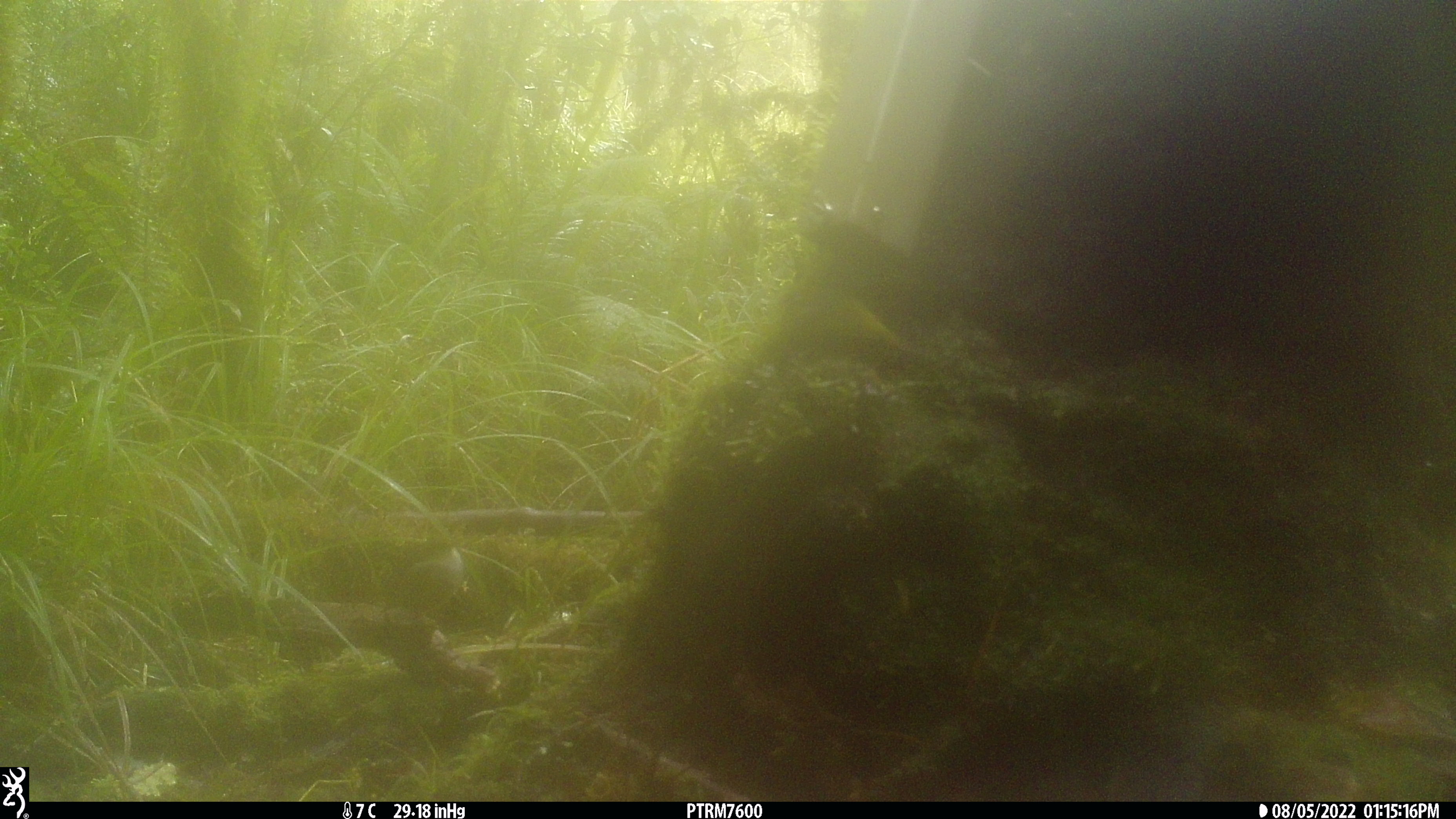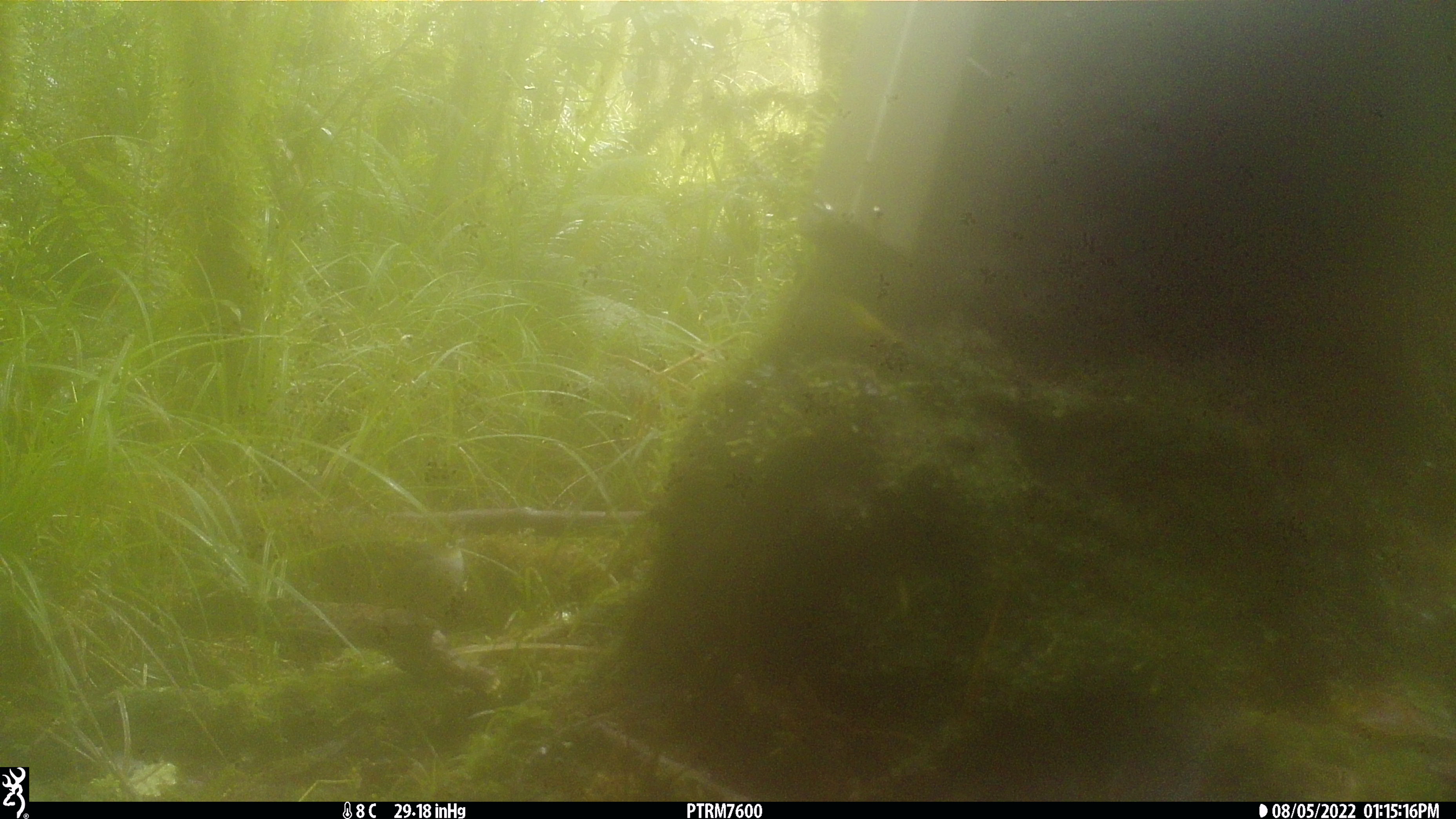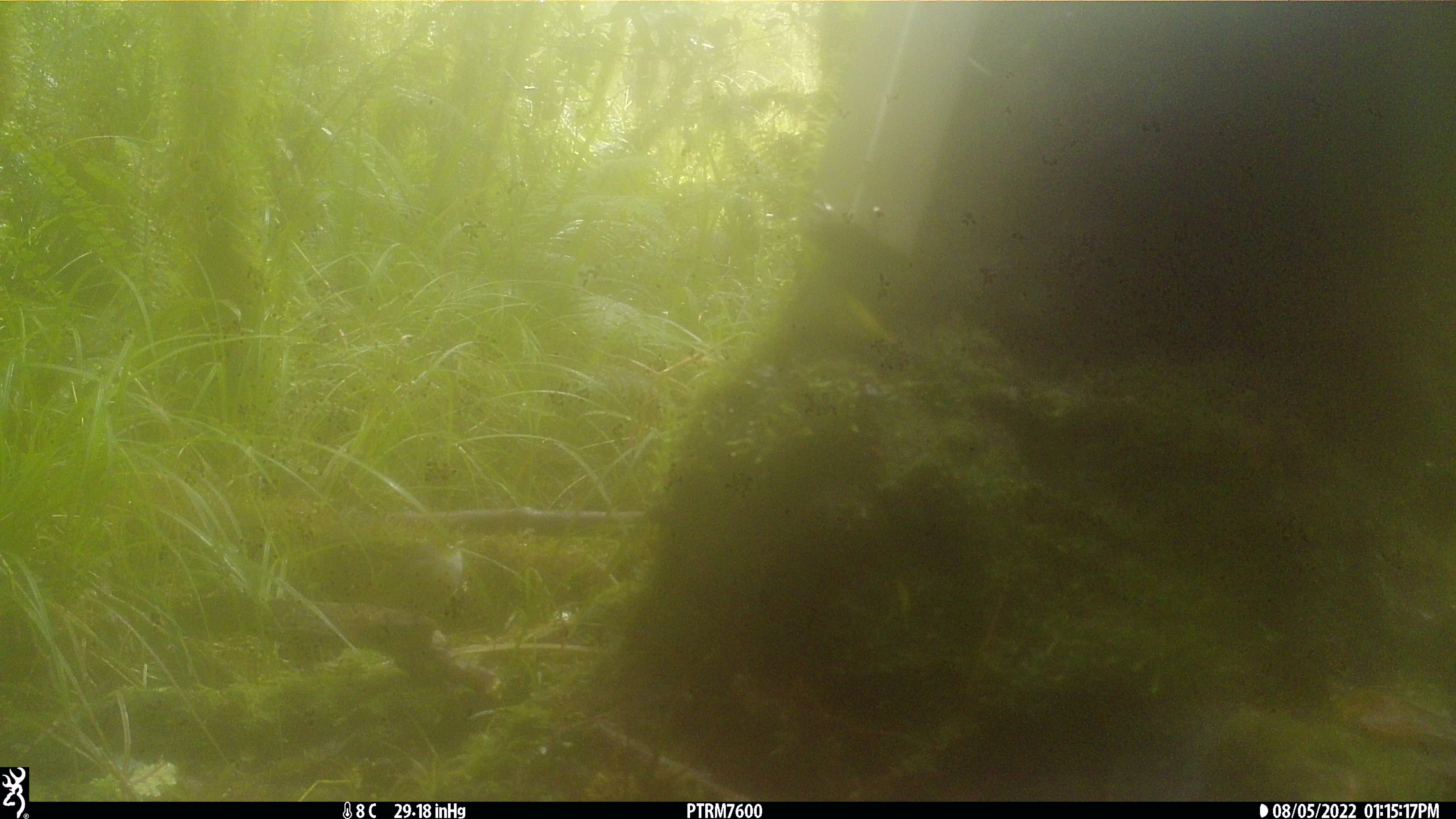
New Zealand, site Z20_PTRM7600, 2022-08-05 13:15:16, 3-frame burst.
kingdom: Animalia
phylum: Chordata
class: Aves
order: Passeriformes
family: Zosteropidae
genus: Zosterops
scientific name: Zosterops lateralis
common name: silvereye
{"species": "silvereye (Zosterops lateralis)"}